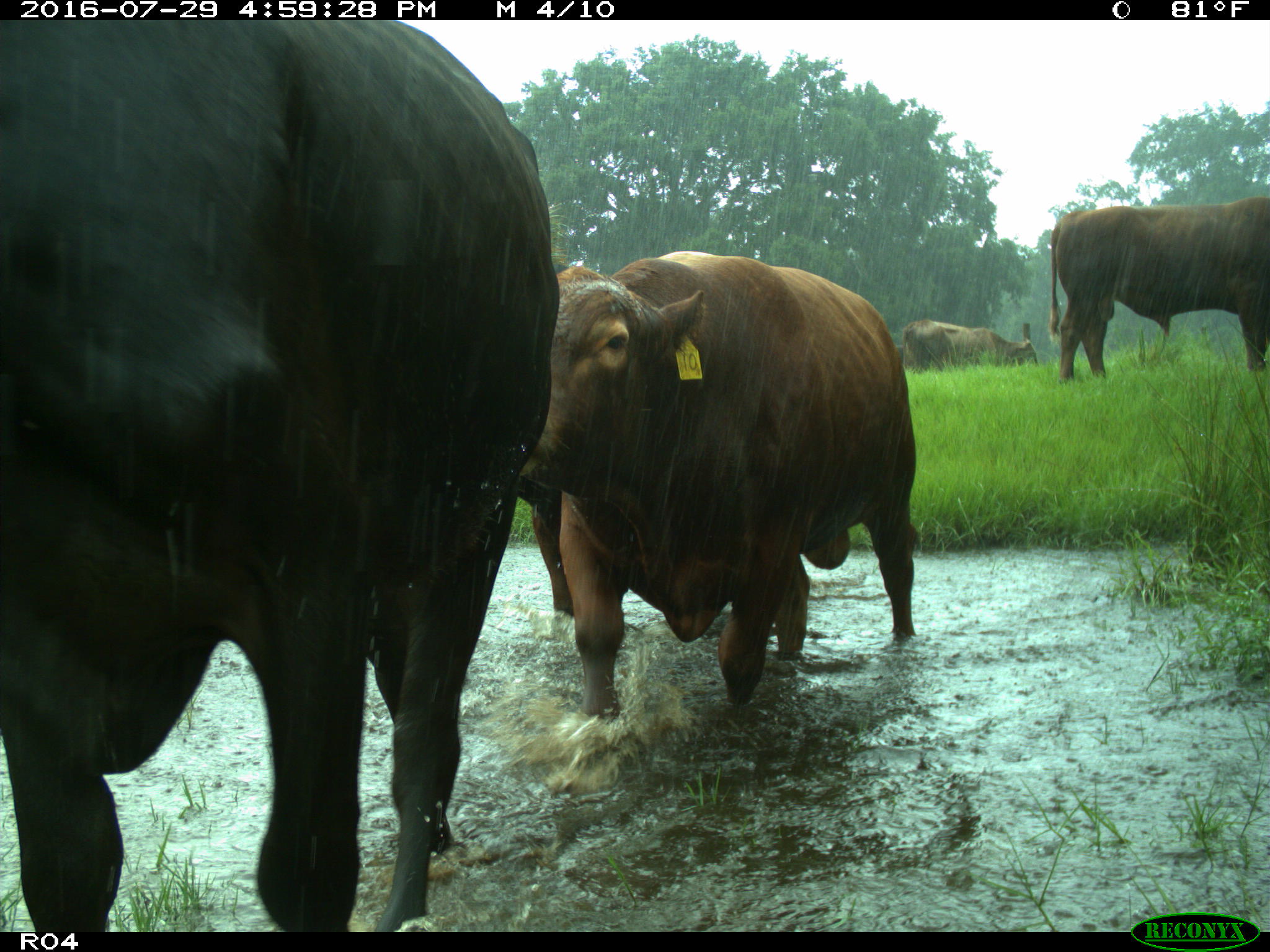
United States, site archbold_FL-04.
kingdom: Animalia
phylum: Chordata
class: Mammalia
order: Artiodactyla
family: Bovidae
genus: Bos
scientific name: Bos taurus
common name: domestic cow